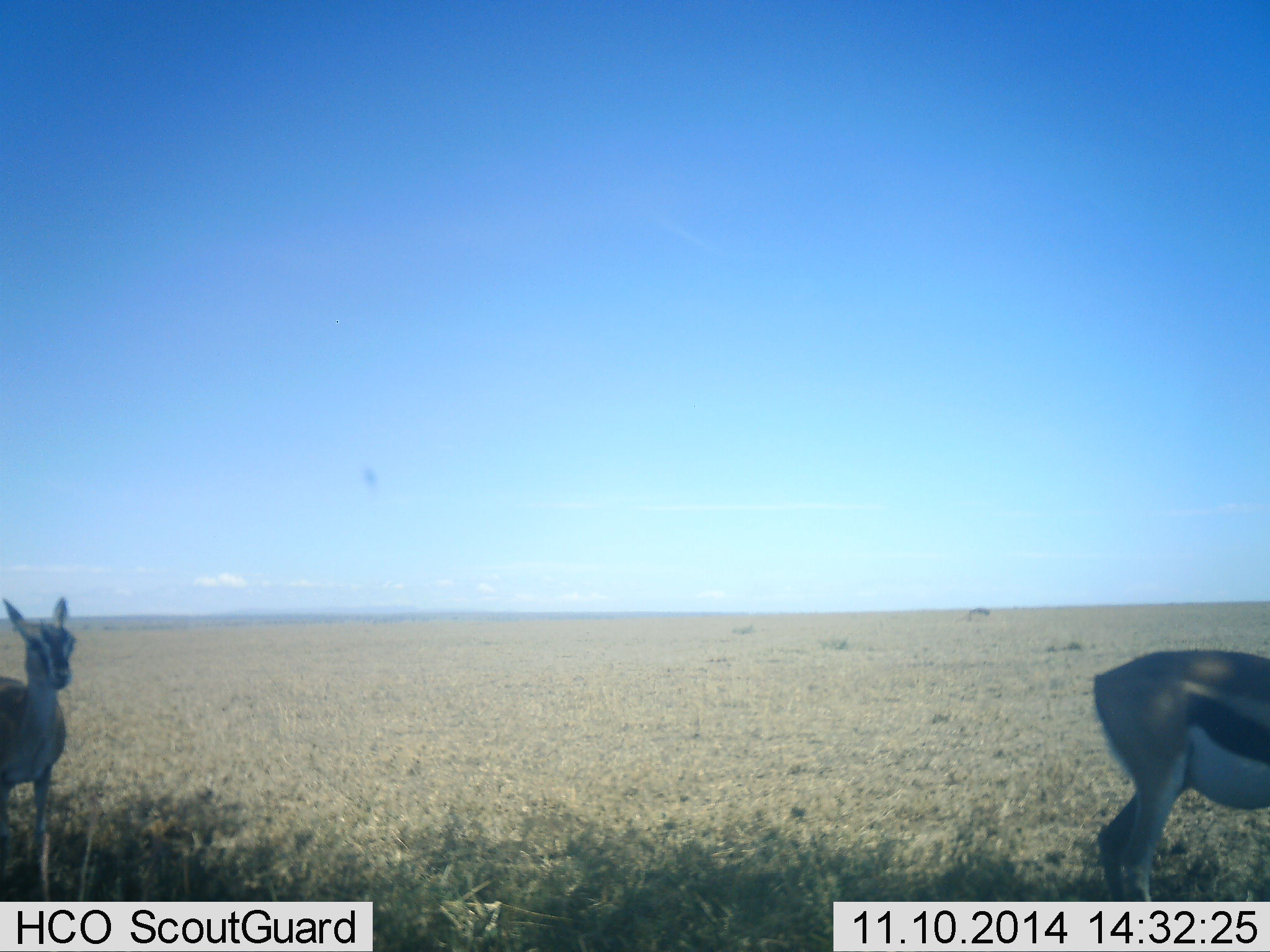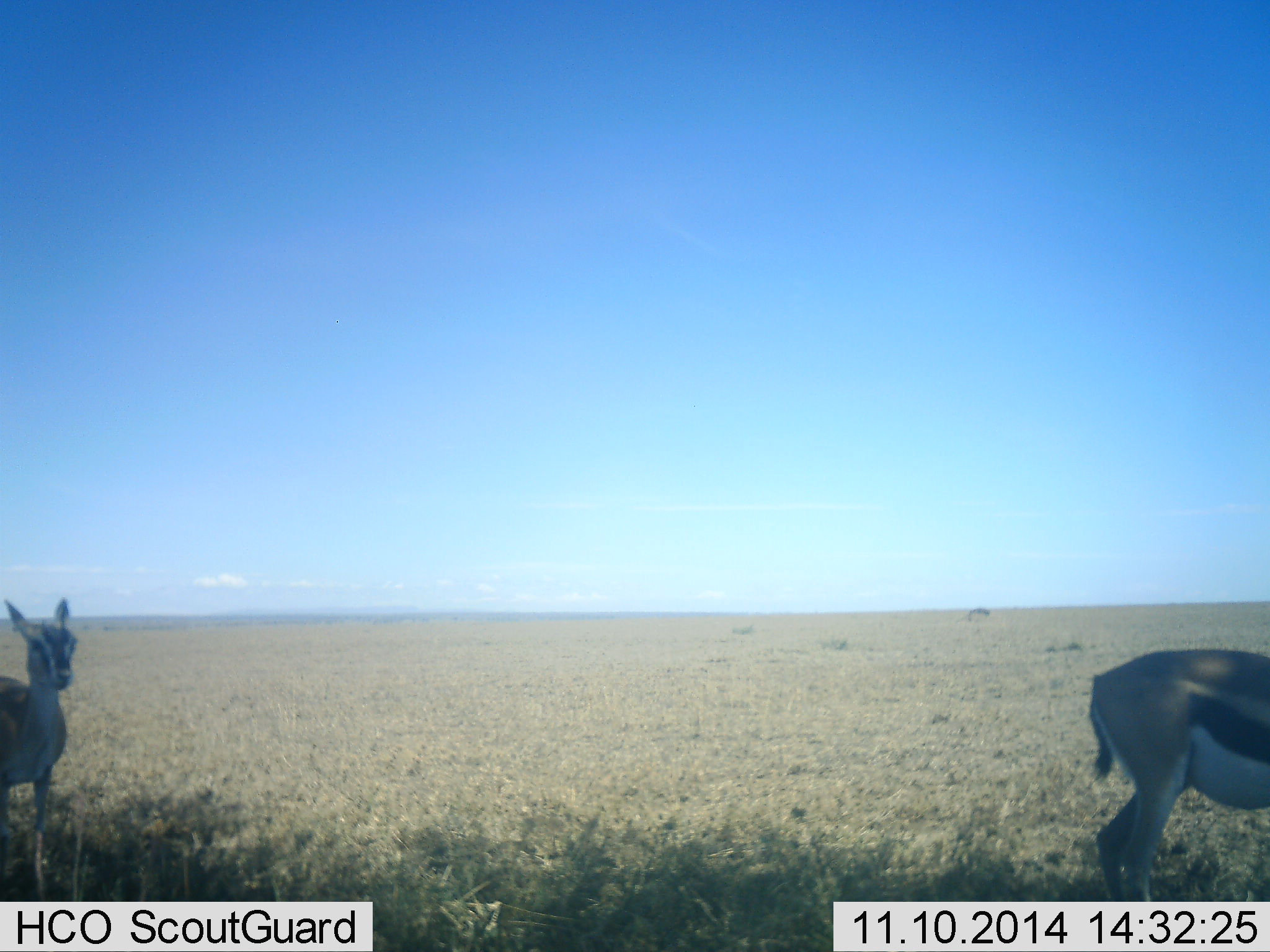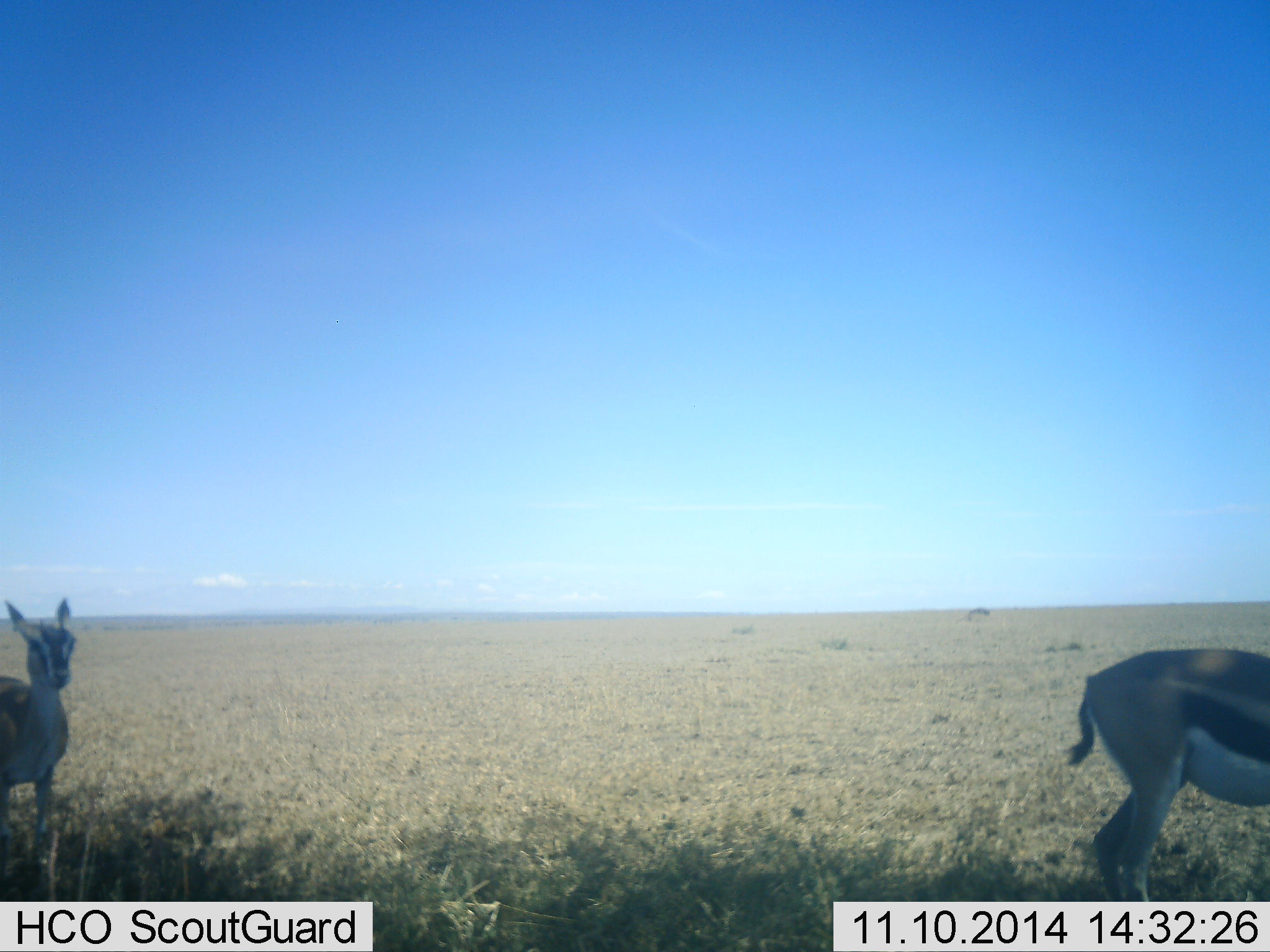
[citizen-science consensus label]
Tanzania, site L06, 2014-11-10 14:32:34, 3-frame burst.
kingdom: Animalia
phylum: Chordata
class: Mammalia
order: Artiodactyla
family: Bovidae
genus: Eudorcas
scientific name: Eudorcas thomsonii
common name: thomson's gazelle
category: gazellethomsons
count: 2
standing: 100%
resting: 0%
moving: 10%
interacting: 0%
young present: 20%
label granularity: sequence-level